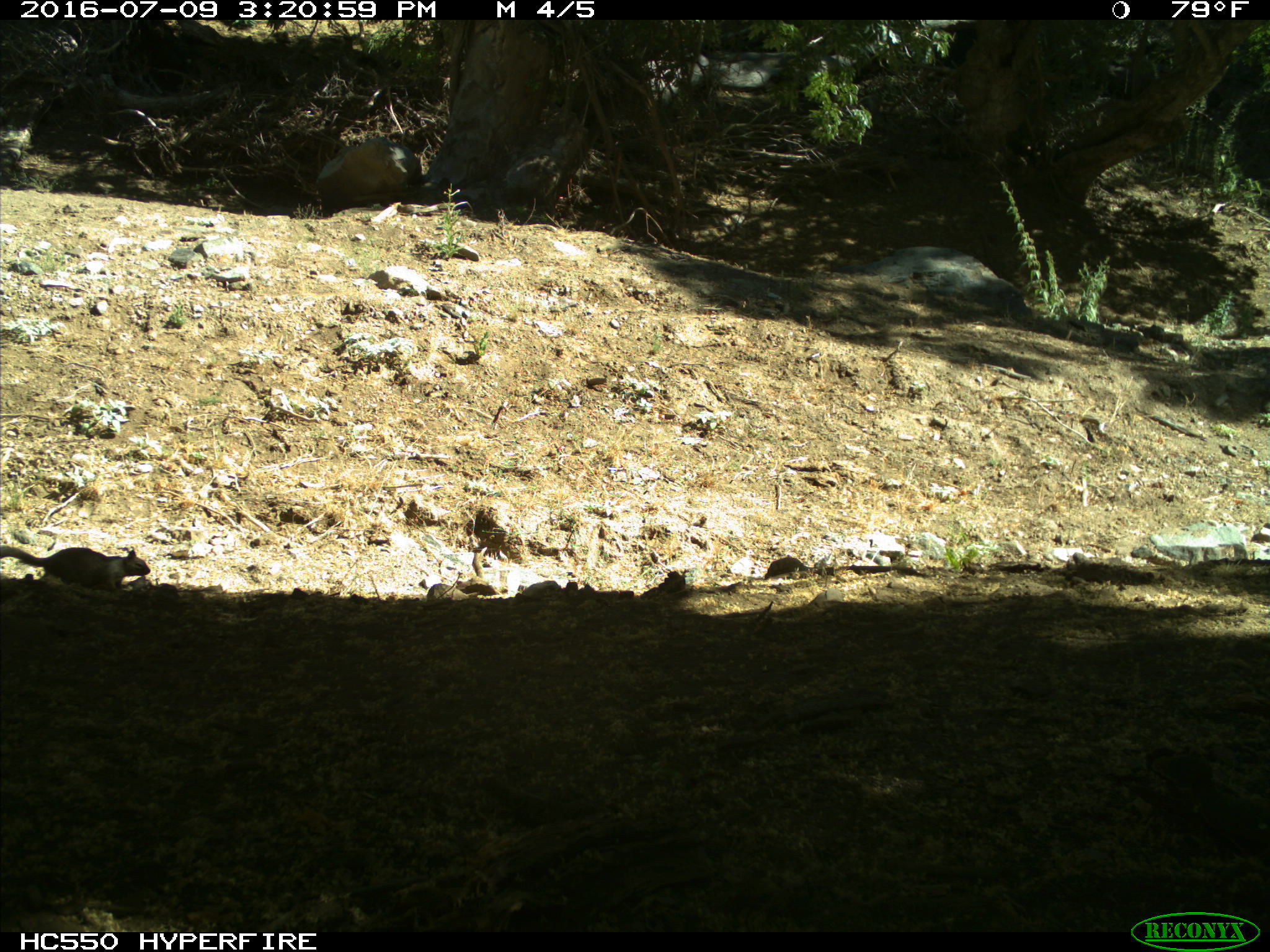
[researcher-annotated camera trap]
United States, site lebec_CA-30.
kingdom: Animalia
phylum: Chordata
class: Mammalia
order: Rodentia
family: Sciuridae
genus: Otospermophilus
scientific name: Otospermophilus beecheyi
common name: california ground squirrel